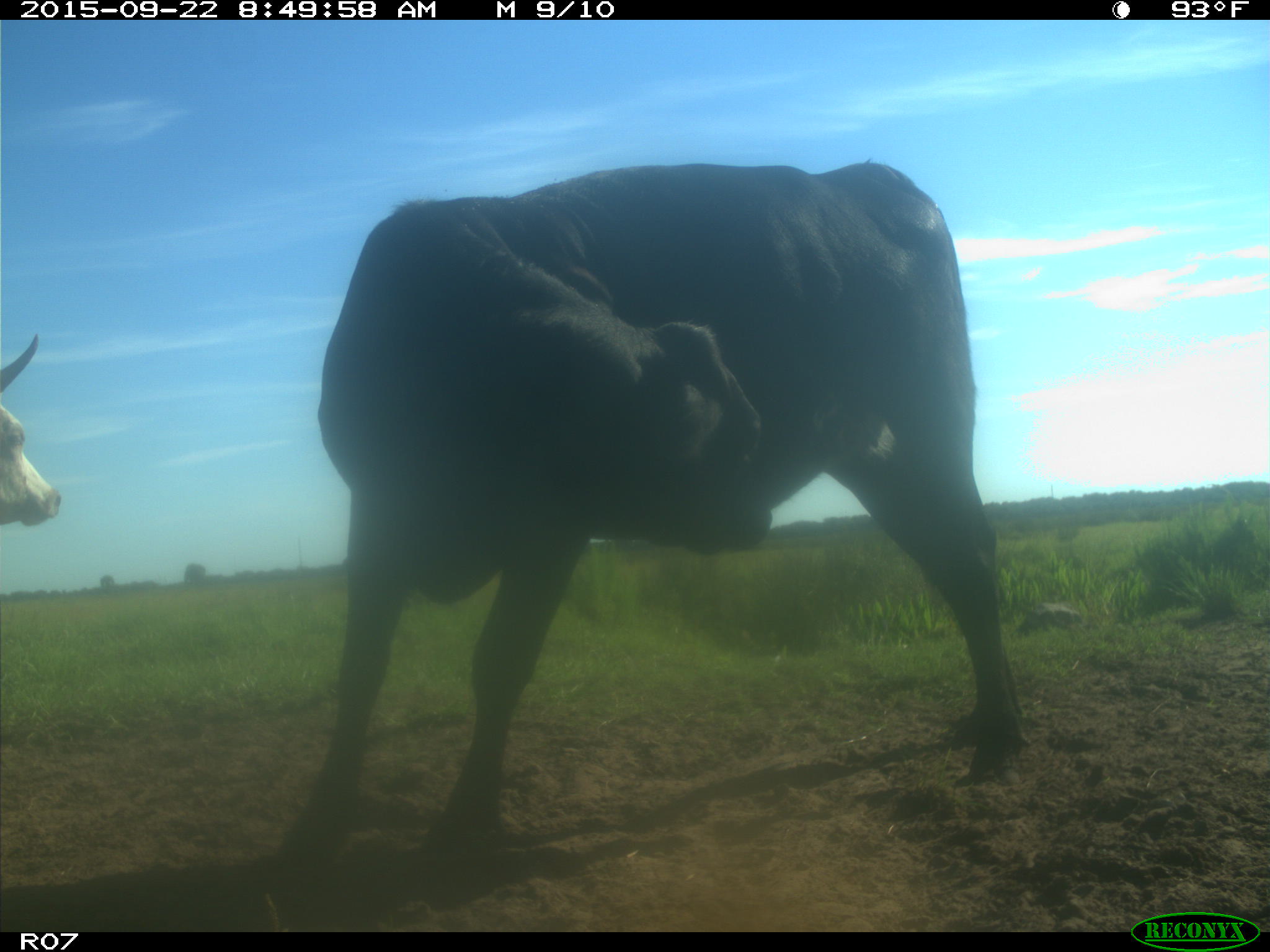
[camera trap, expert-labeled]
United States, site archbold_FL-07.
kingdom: Animalia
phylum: Chordata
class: Mammalia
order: Artiodactyla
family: Bovidae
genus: Bos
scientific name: Bos taurus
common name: domestic cow